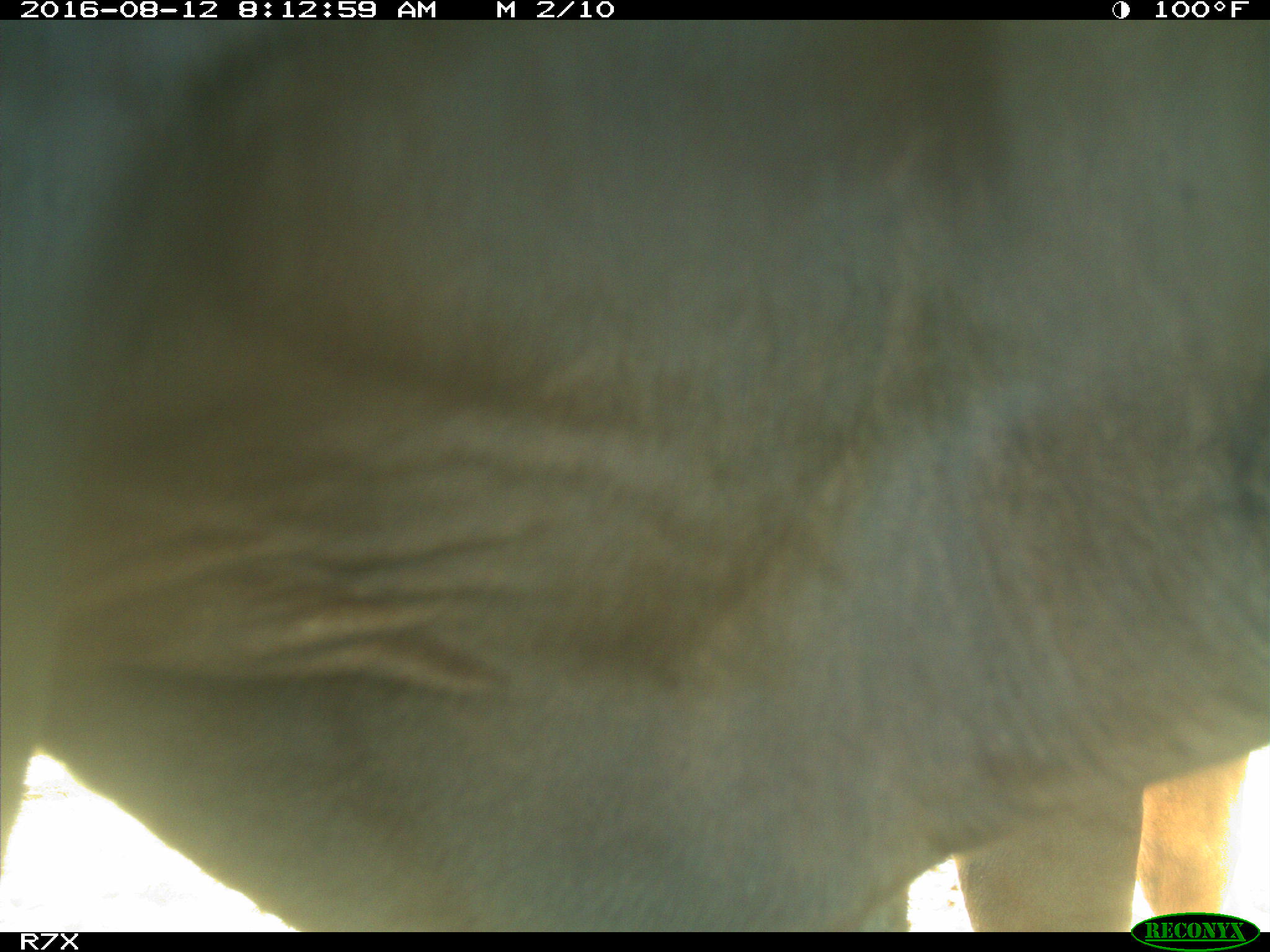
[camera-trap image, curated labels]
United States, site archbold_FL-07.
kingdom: Animalia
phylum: Chordata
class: Mammalia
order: Artiodactyla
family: Bovidae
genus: Bos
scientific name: Bos taurus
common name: domestic cow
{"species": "Bos taurus (domestic cow)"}